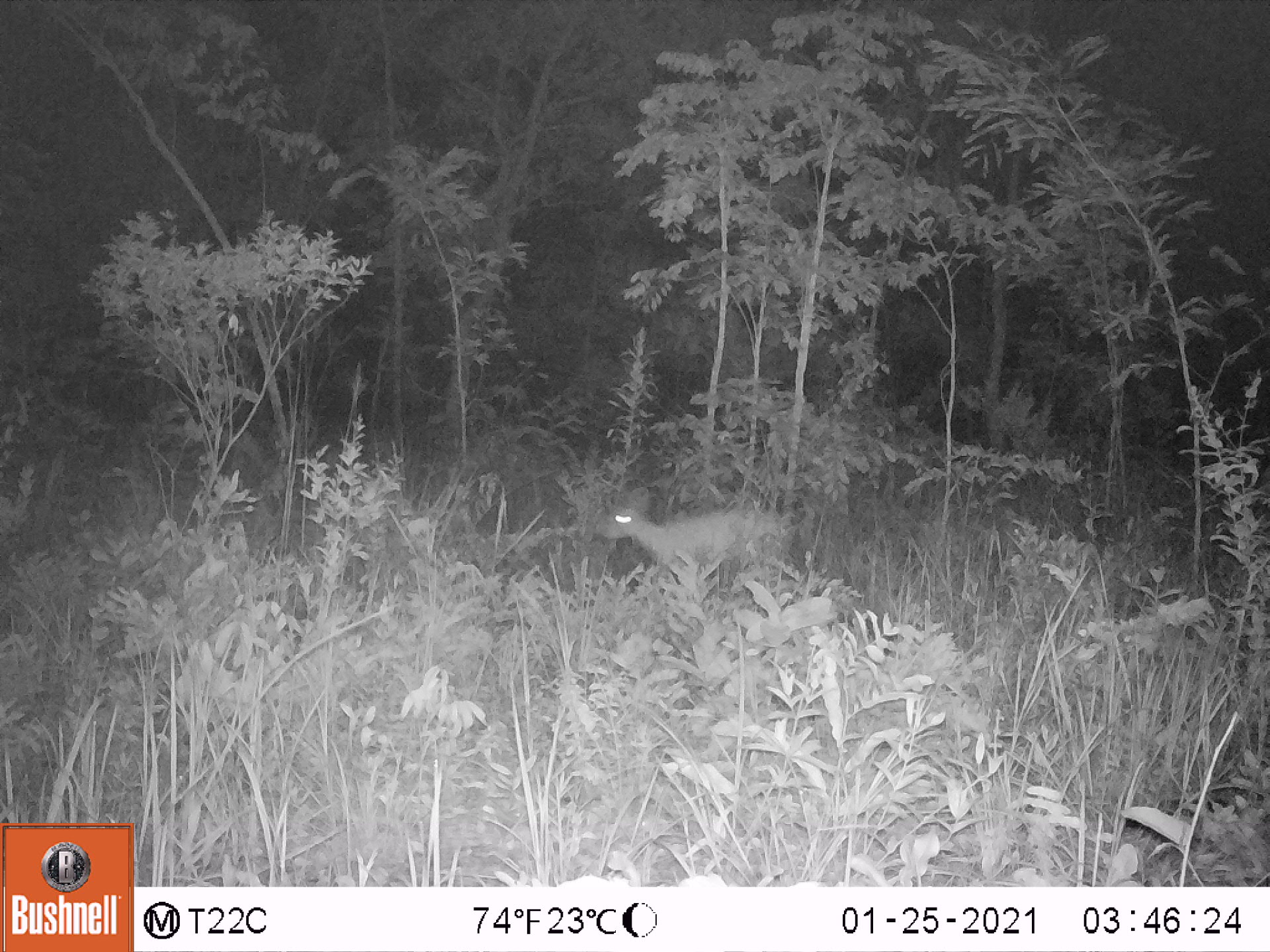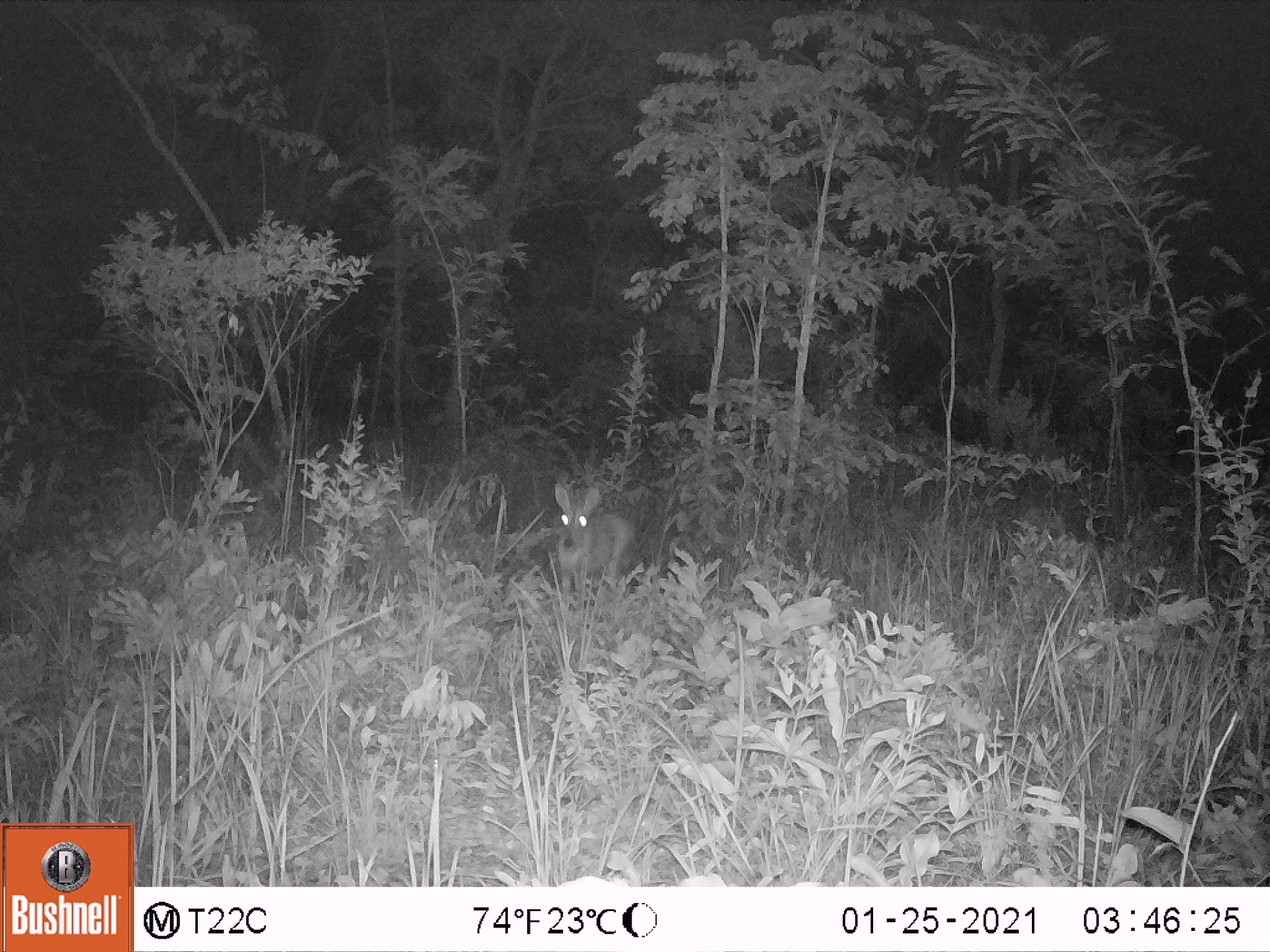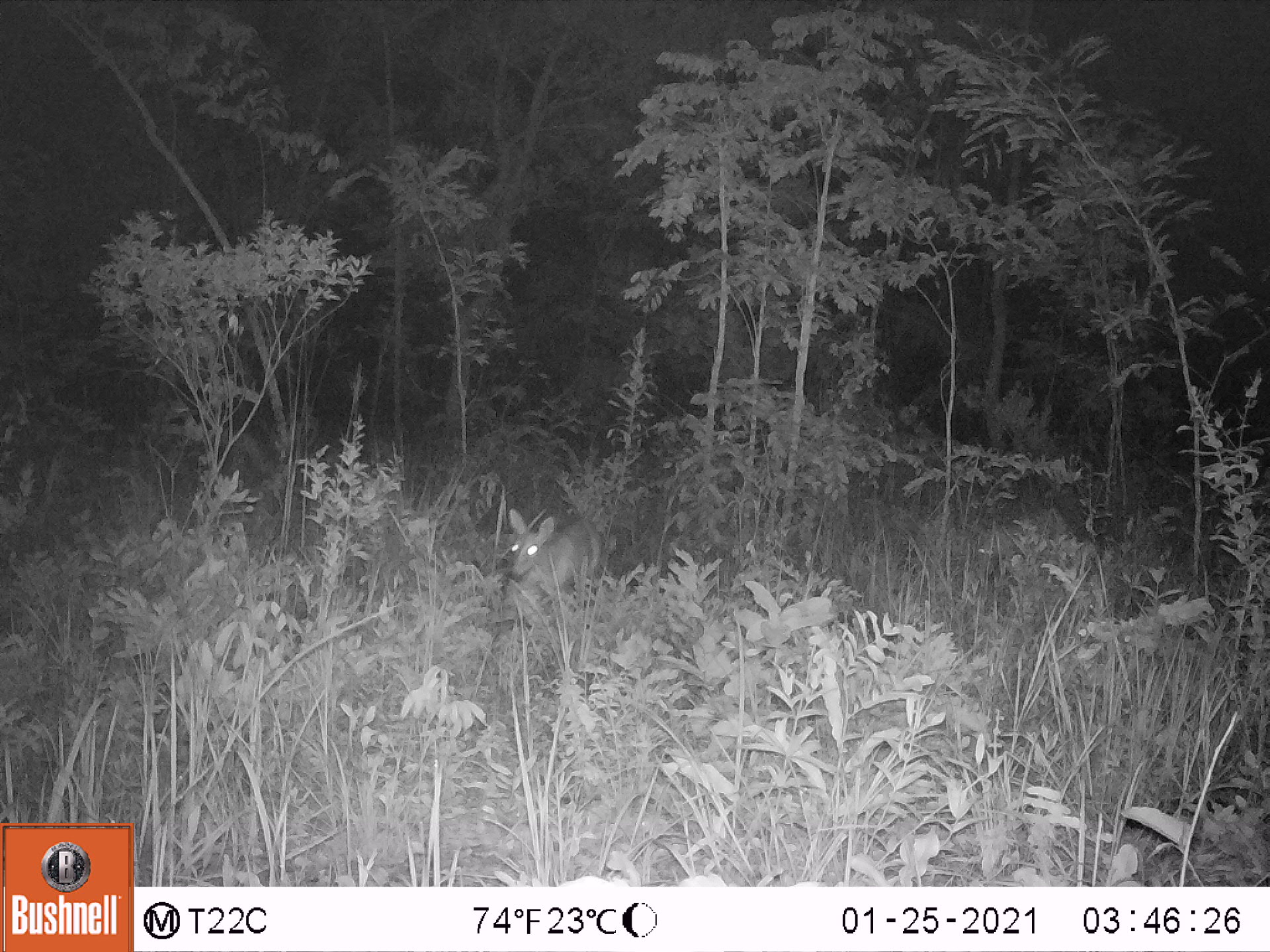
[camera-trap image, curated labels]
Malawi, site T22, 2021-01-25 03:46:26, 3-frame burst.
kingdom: Animalia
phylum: Chordata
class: Mammalia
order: Artiodactyla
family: Bovidae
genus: Sylvicapra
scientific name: Sylvicapra grimmia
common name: common duiker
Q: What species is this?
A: Common duiker (Sylvicapra grimmia).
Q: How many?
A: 1.